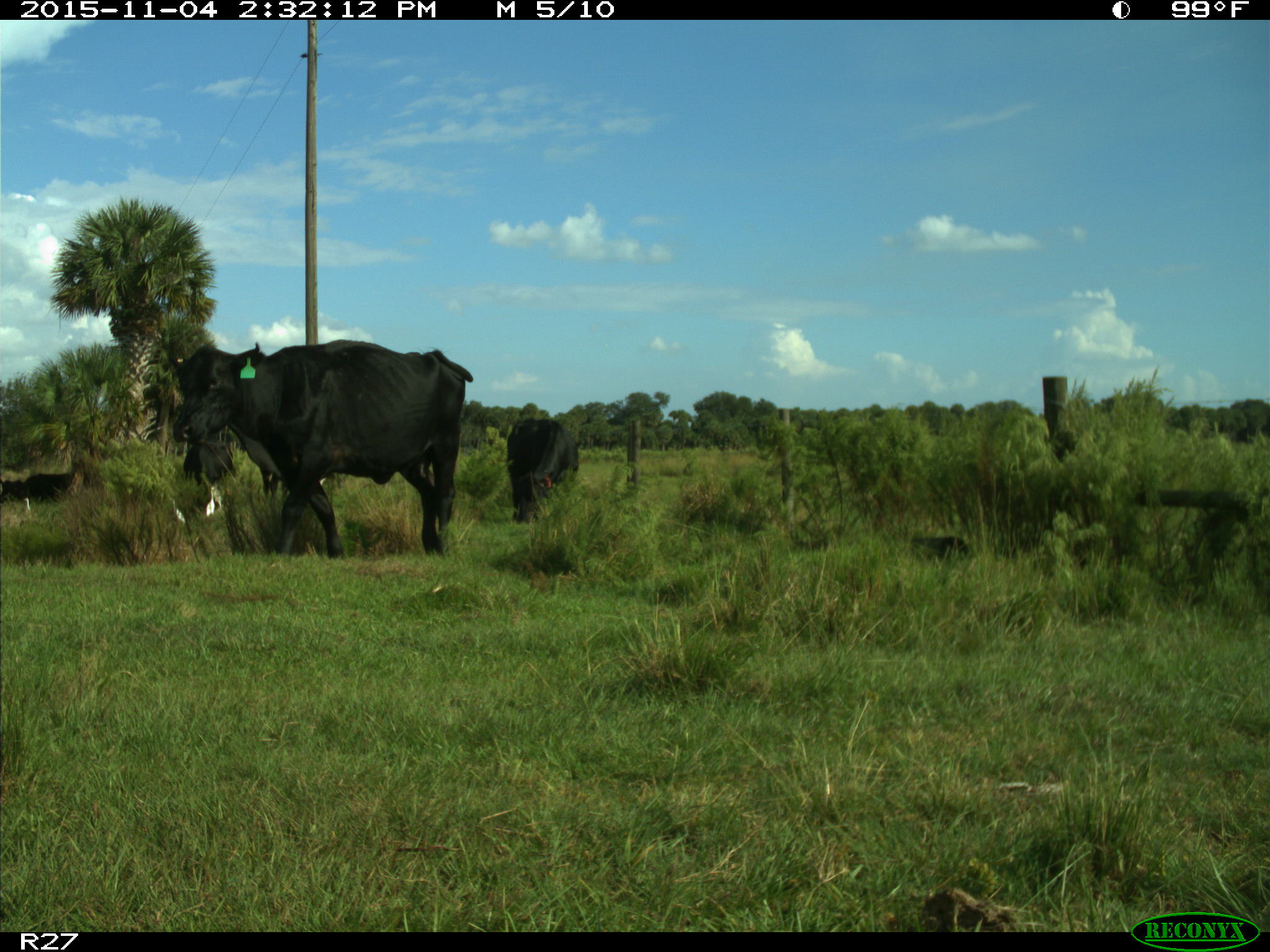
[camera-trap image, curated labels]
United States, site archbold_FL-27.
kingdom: Animalia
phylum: Chordata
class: Mammalia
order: Artiodactyla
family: Bovidae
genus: Bos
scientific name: Bos taurus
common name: domestic cow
Bos taurus (domestic cow).